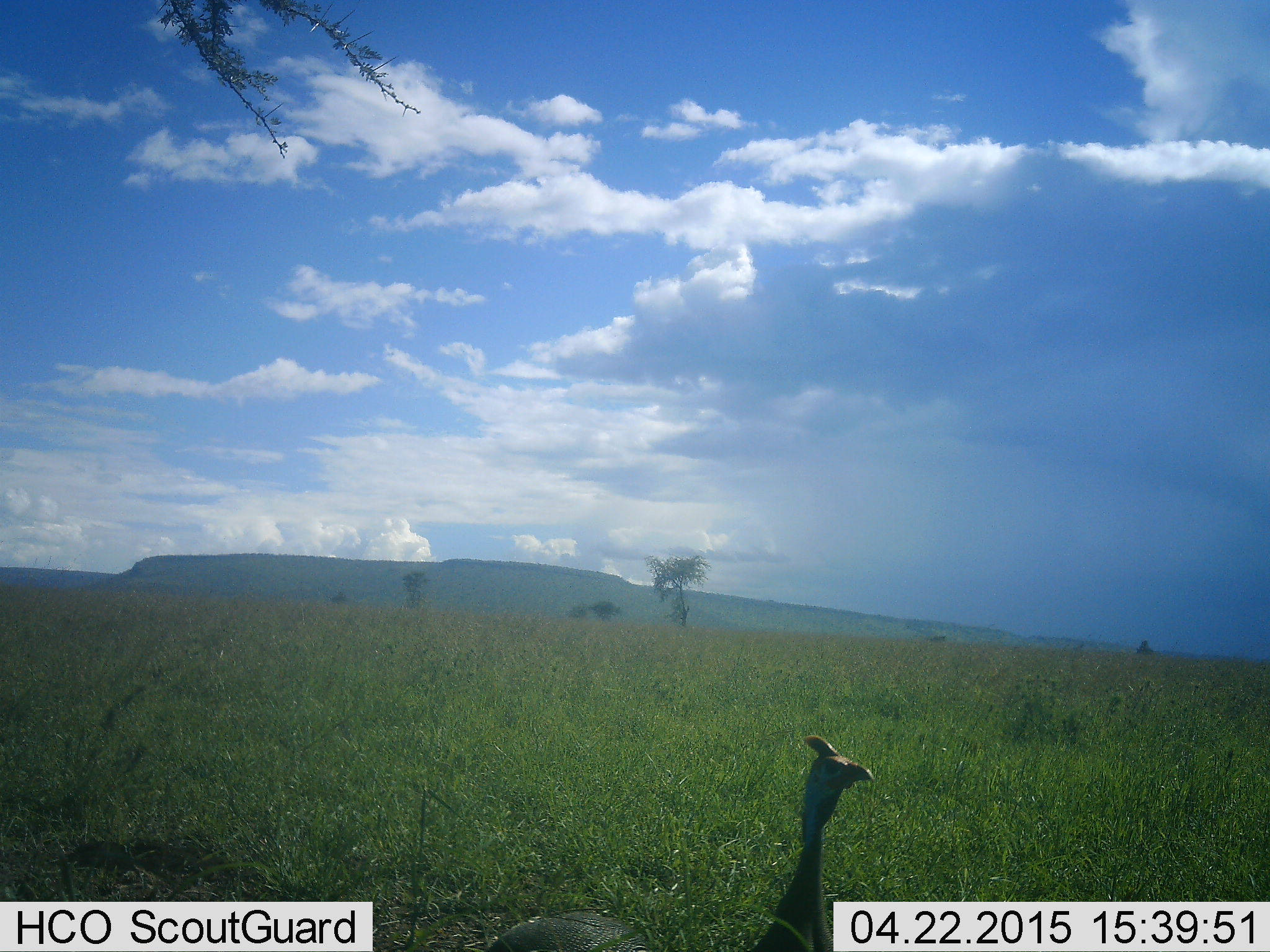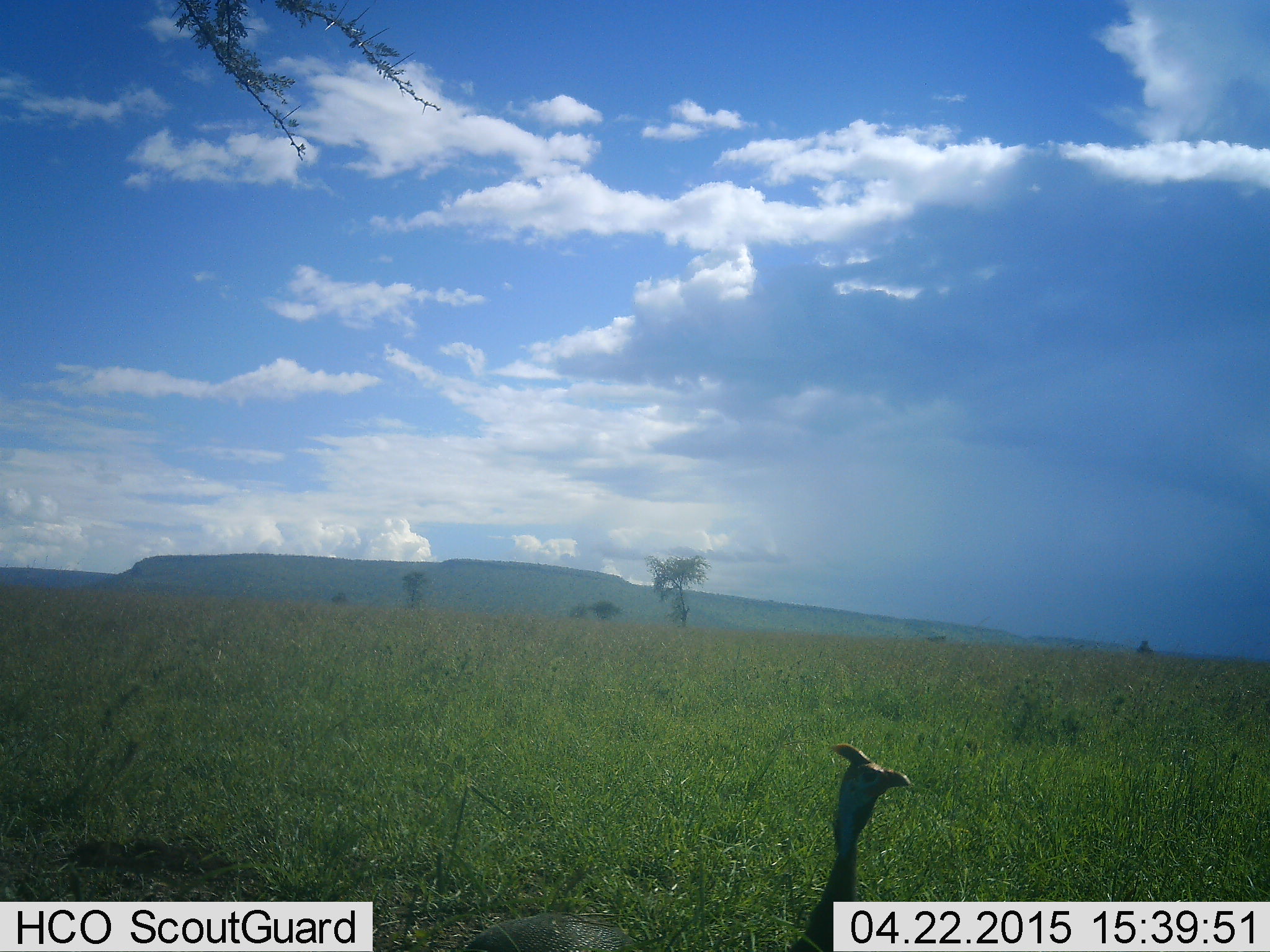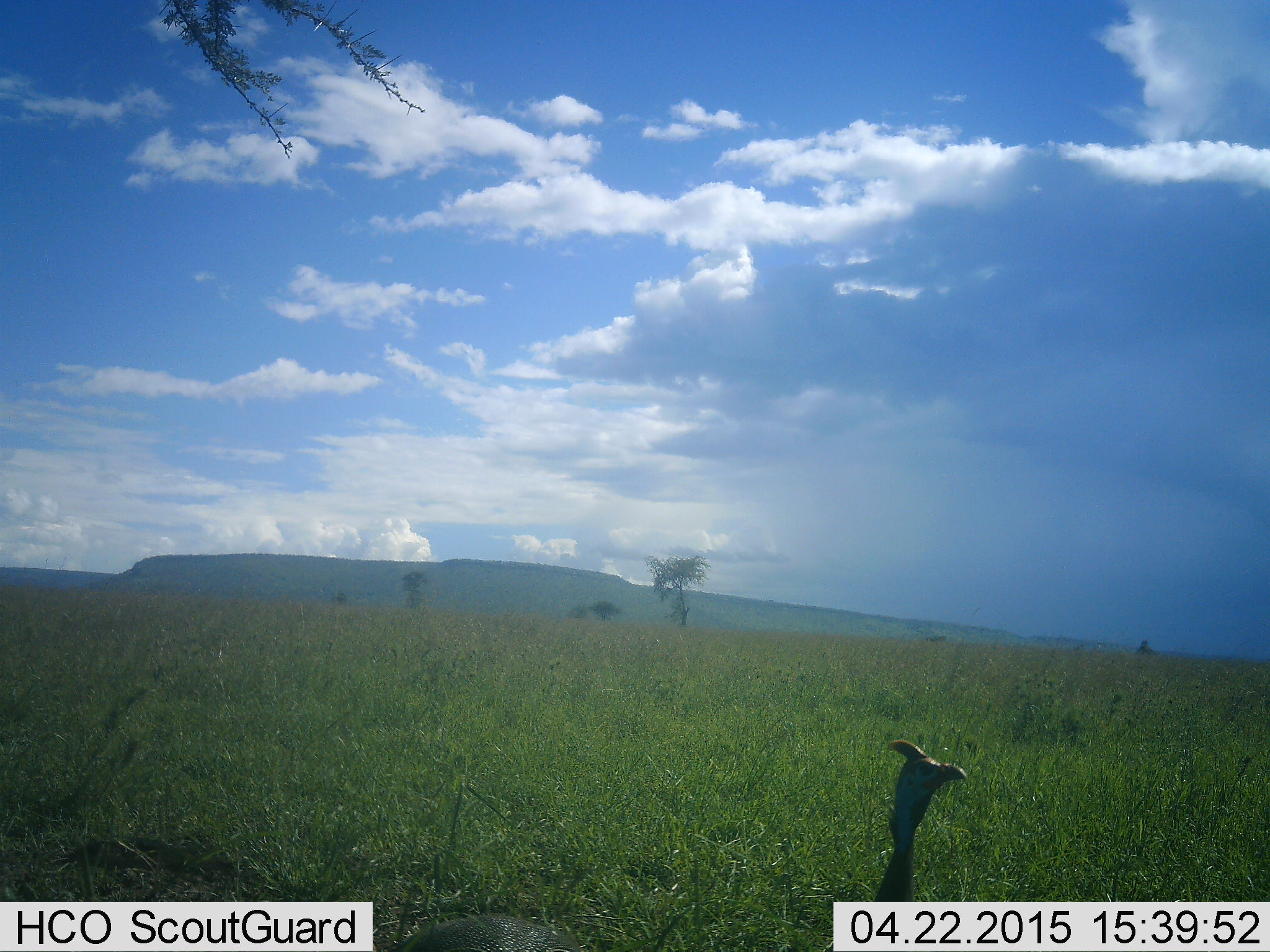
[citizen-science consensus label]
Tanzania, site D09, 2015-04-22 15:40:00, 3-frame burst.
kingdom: Animalia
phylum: Chordata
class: Aves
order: Galliformes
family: Numididae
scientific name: Numididae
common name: guinea fowl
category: guineafowl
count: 1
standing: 60%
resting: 0%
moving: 40%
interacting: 0%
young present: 0%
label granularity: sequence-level